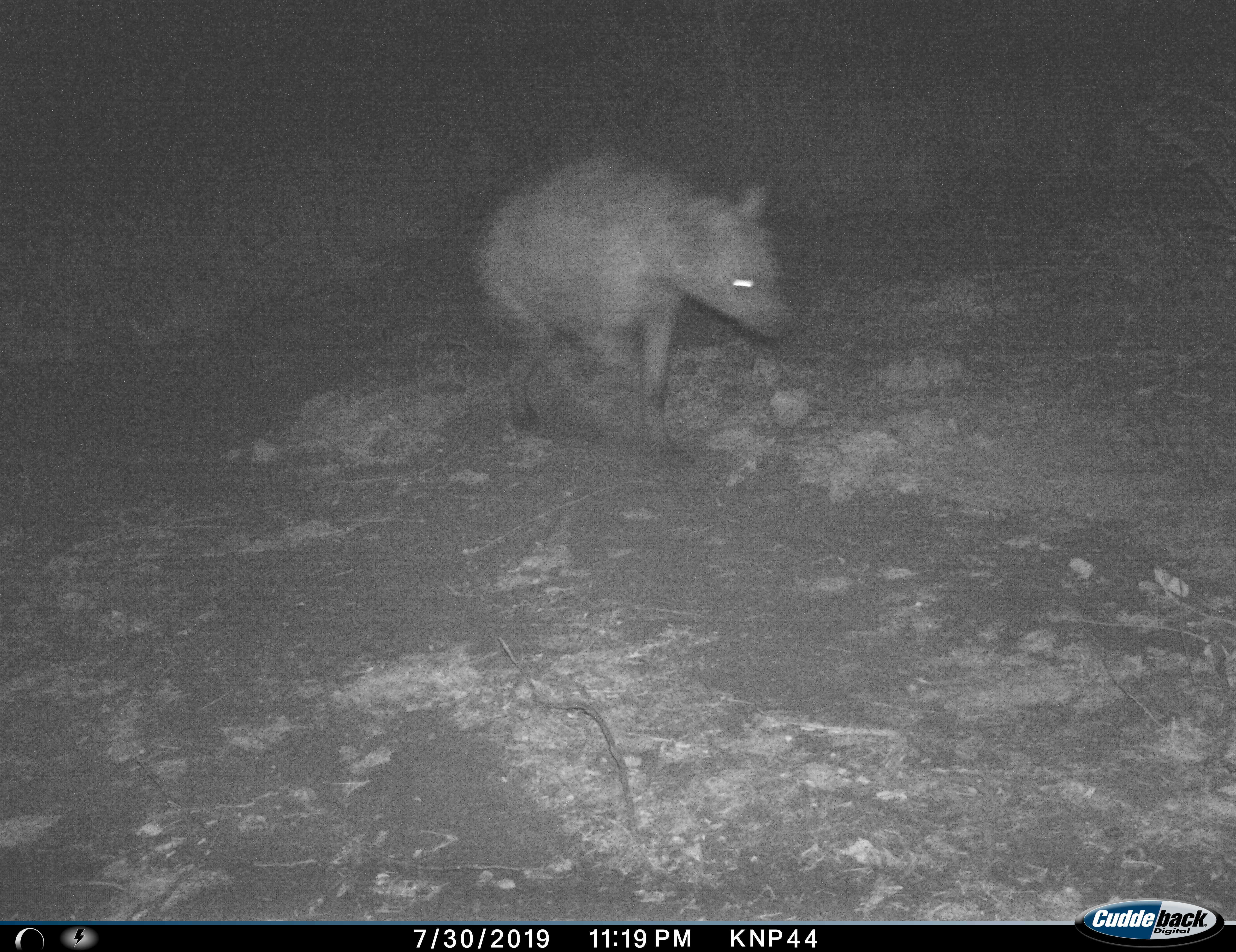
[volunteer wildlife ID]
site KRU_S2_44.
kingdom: Animalia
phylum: Chordata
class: Mammalia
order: Carnivora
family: Hyaenidae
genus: Crocuta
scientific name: Crocuta crocuta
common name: spotted hyena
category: hyenaspotted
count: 1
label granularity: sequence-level